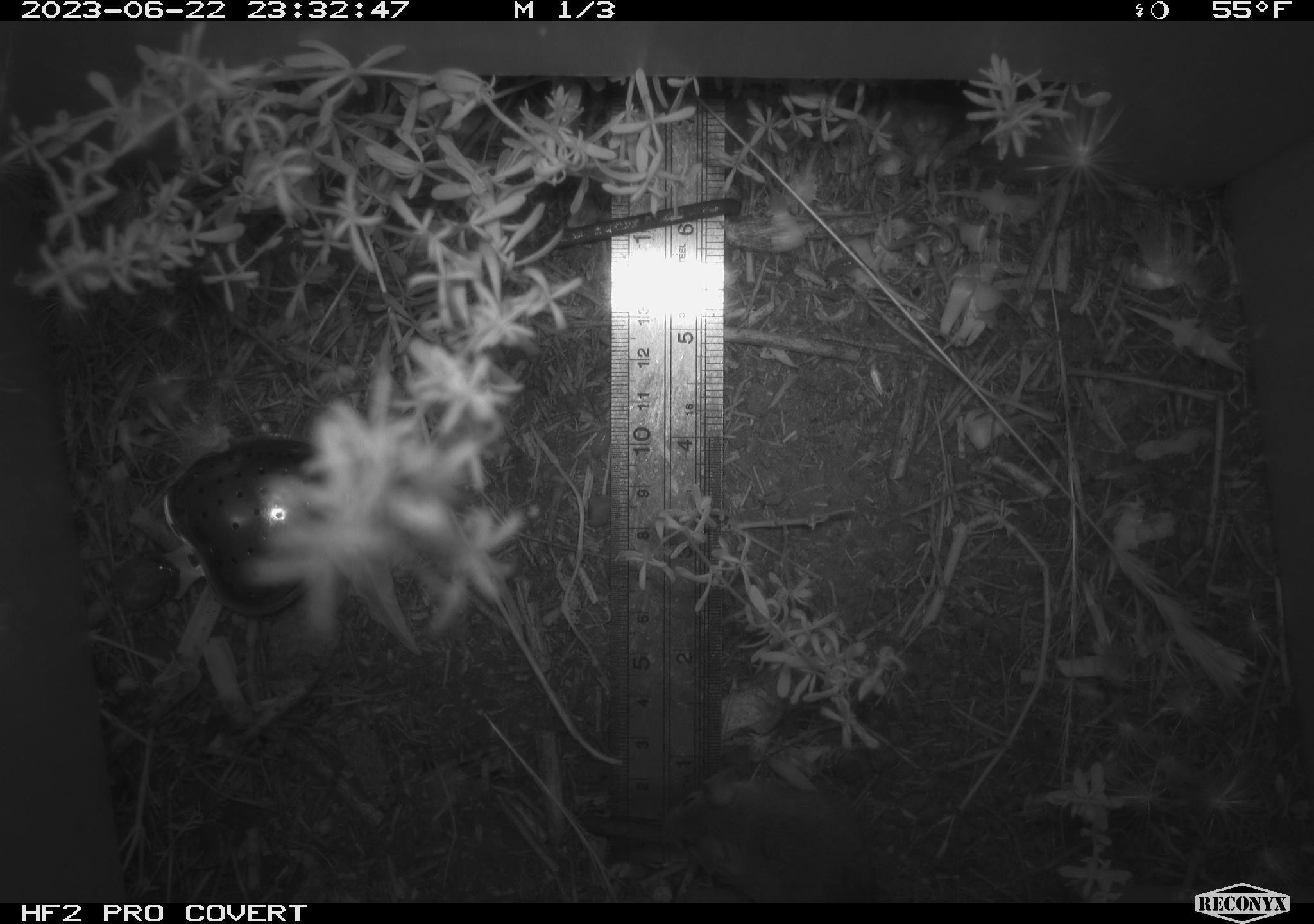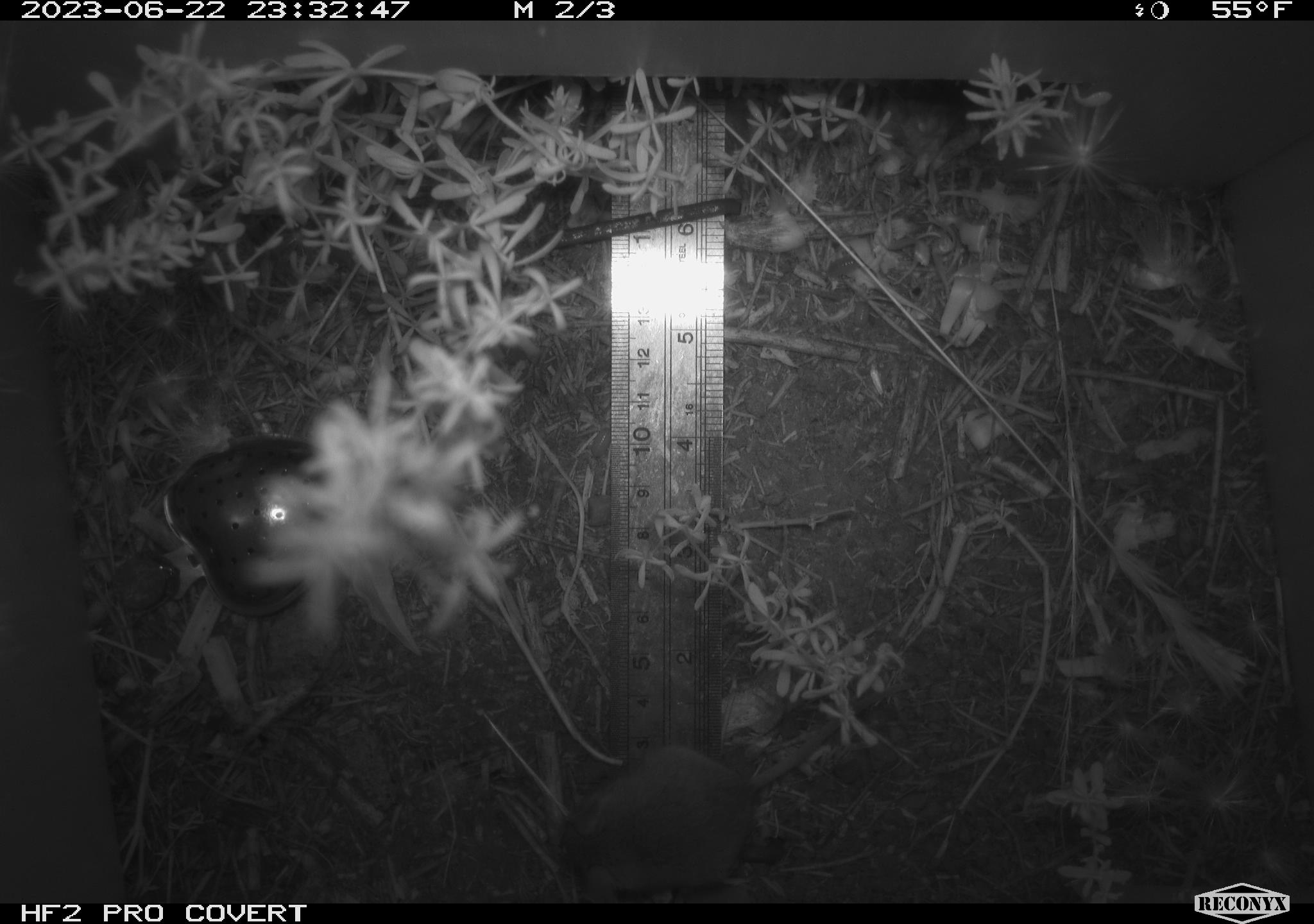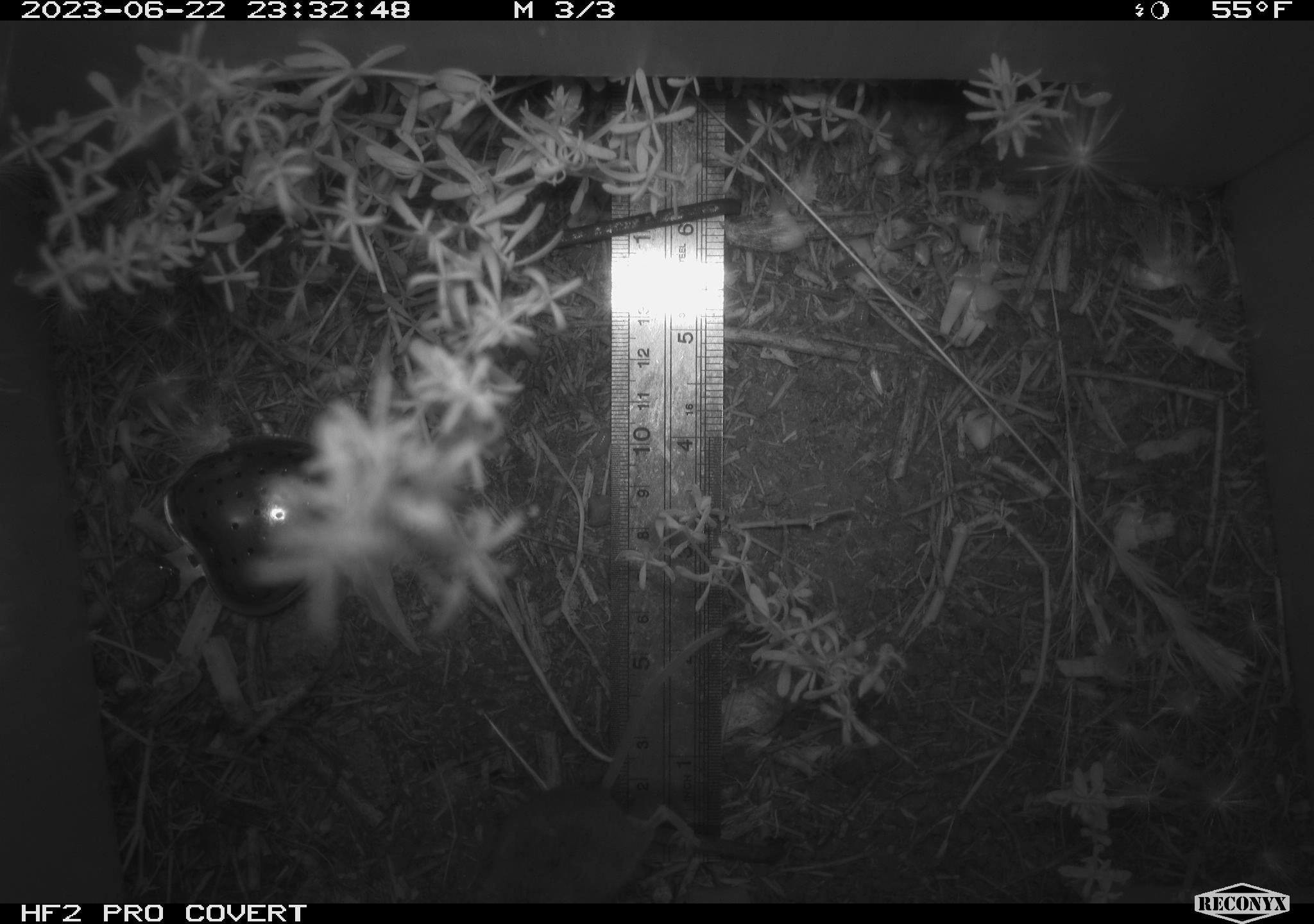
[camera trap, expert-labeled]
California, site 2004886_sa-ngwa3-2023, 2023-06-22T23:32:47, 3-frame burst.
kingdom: Animalia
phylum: Chordata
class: Mammalia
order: Rodentia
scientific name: Rodentia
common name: mouse species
Mouse species (Rodentia).